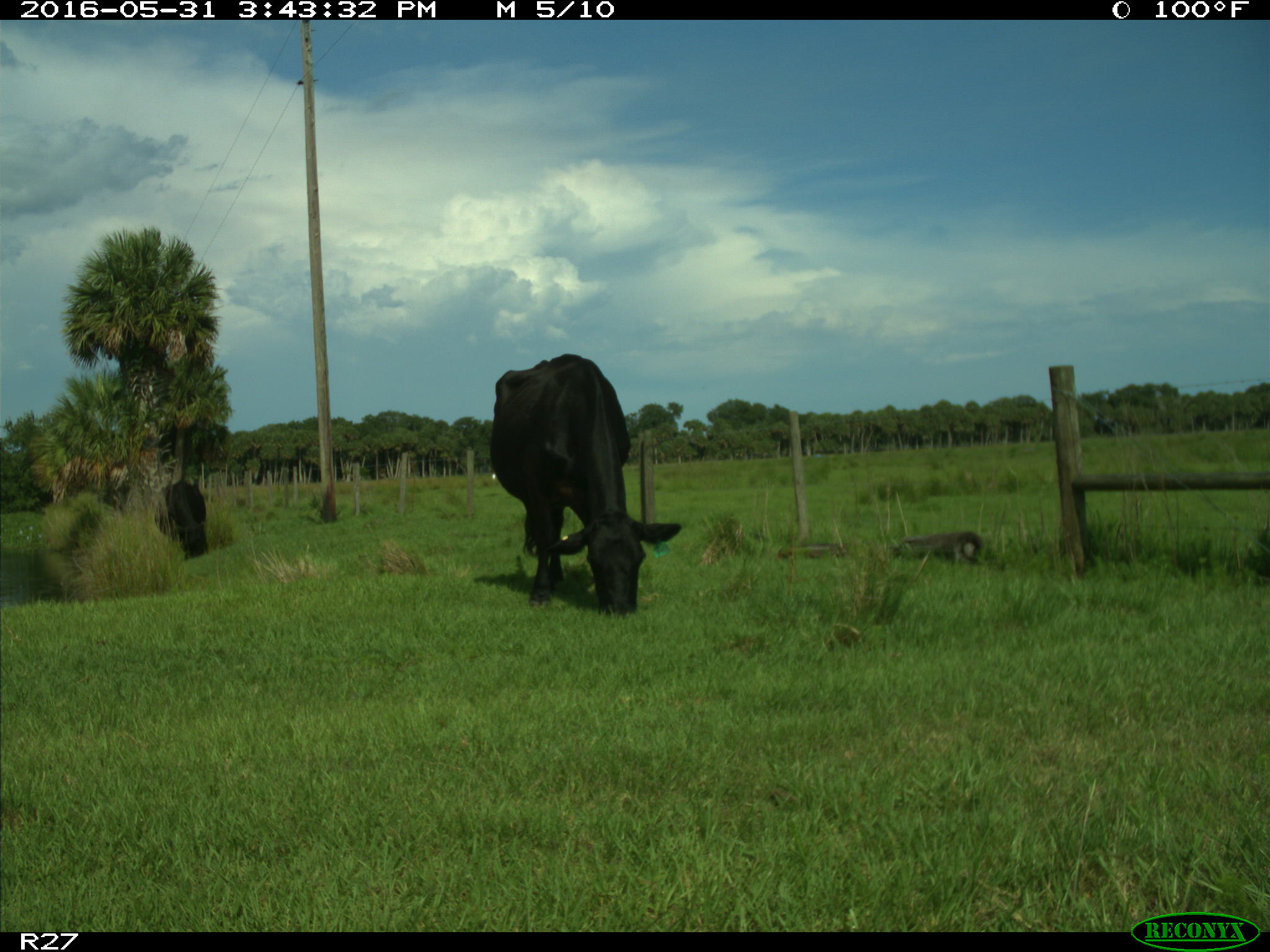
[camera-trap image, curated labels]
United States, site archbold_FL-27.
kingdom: Animalia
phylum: Chordata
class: Mammalia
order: Artiodactyla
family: Bovidae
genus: Bos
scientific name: Bos taurus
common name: domestic cow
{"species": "Bos taurus (domestic cow)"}